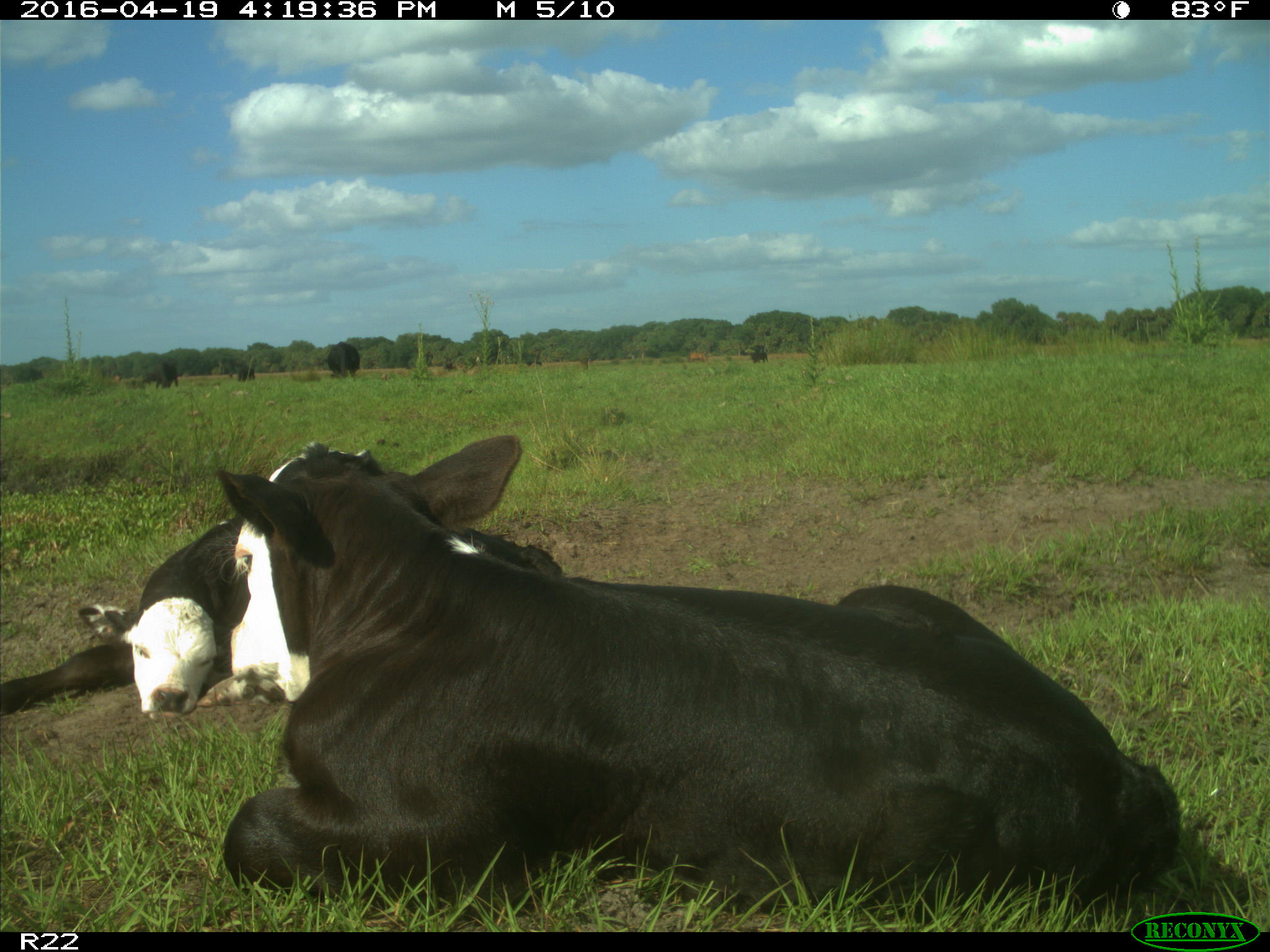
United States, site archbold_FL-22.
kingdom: Animalia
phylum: Chordata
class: Mammalia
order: Artiodactyla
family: Bovidae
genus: Bos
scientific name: Bos taurus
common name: domestic cow